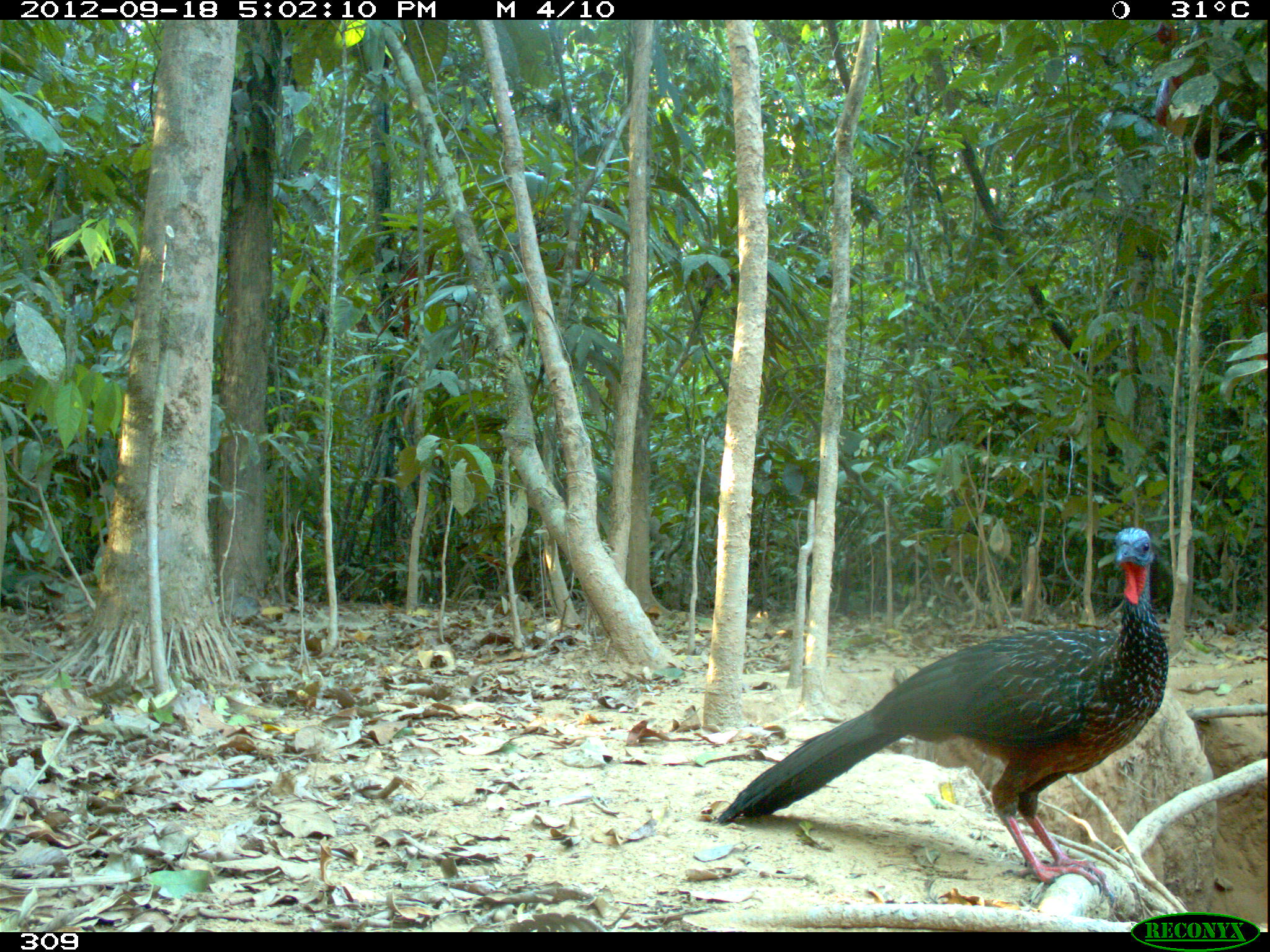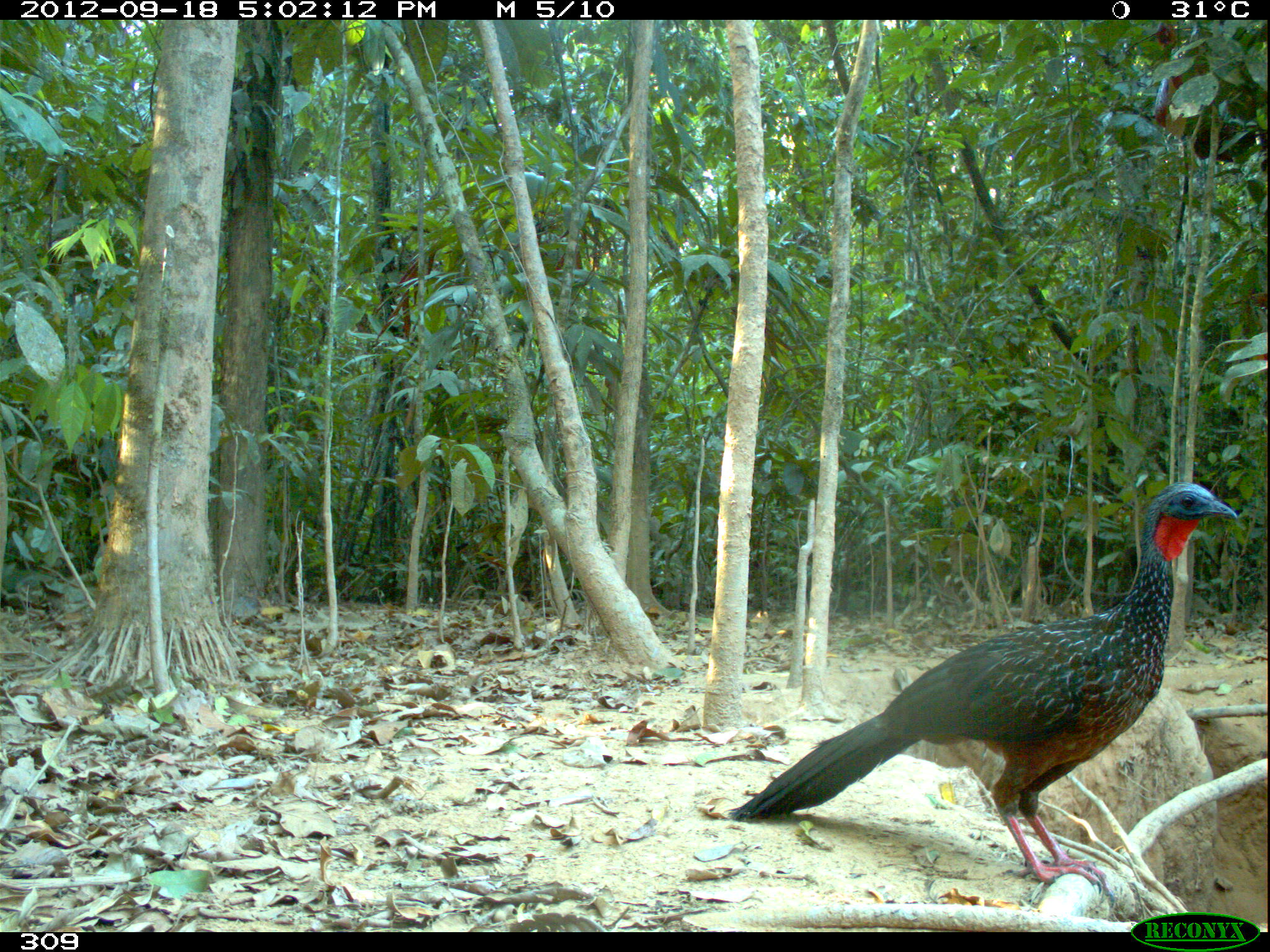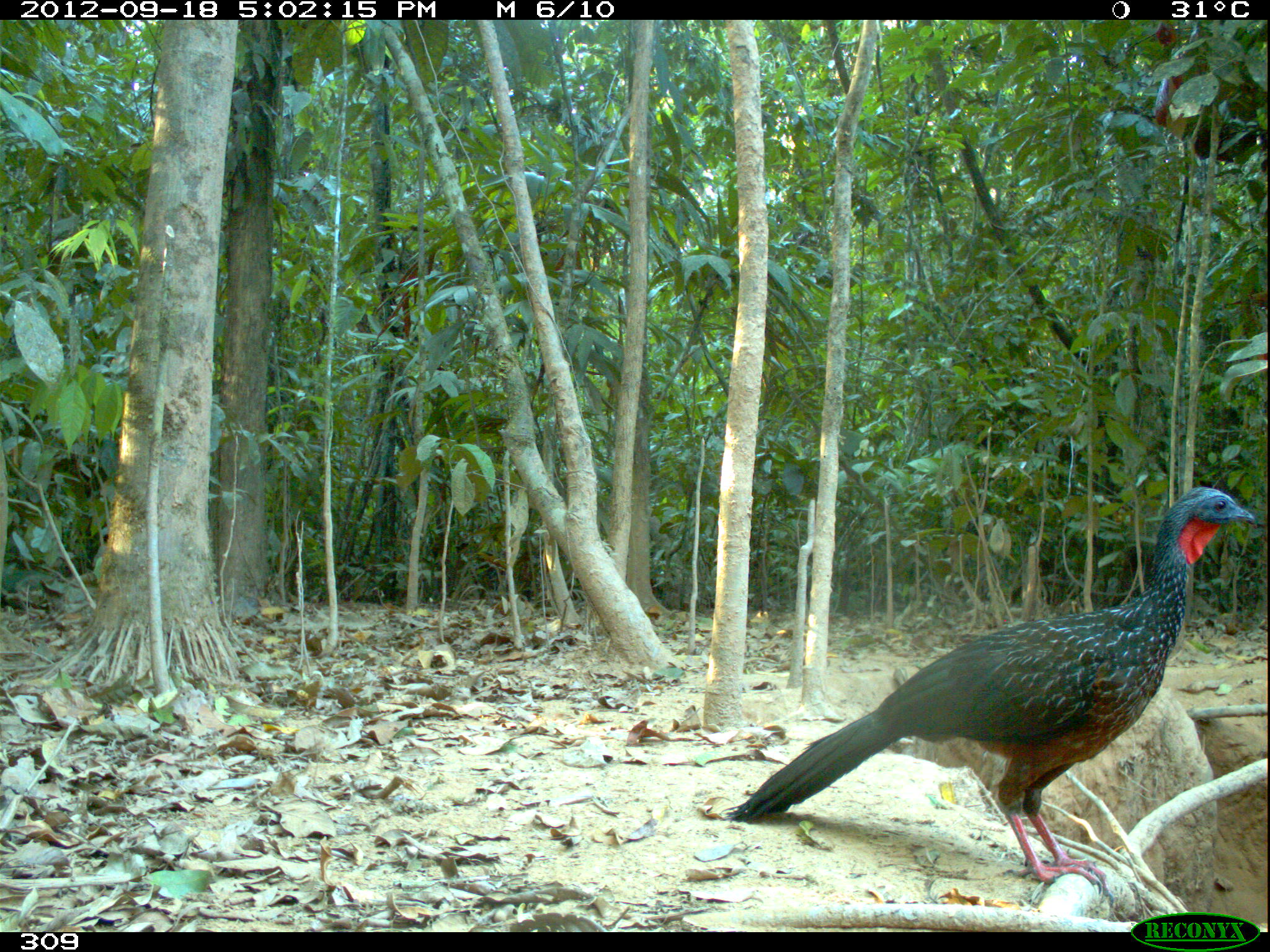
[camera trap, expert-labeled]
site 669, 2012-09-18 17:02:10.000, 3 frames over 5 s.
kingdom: Animalia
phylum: Chordata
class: Aves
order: Galliformes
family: Cracidae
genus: Penelope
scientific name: Penelope jacquacu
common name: spix's guan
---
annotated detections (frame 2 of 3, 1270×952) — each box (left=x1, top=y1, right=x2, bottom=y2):
penelope jacquacu: (left=729, top=479, right=1237, bottom=902)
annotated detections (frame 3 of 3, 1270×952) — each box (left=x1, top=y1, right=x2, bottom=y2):
penelope jacquacu: (left=727, top=484, right=1253, bottom=890)